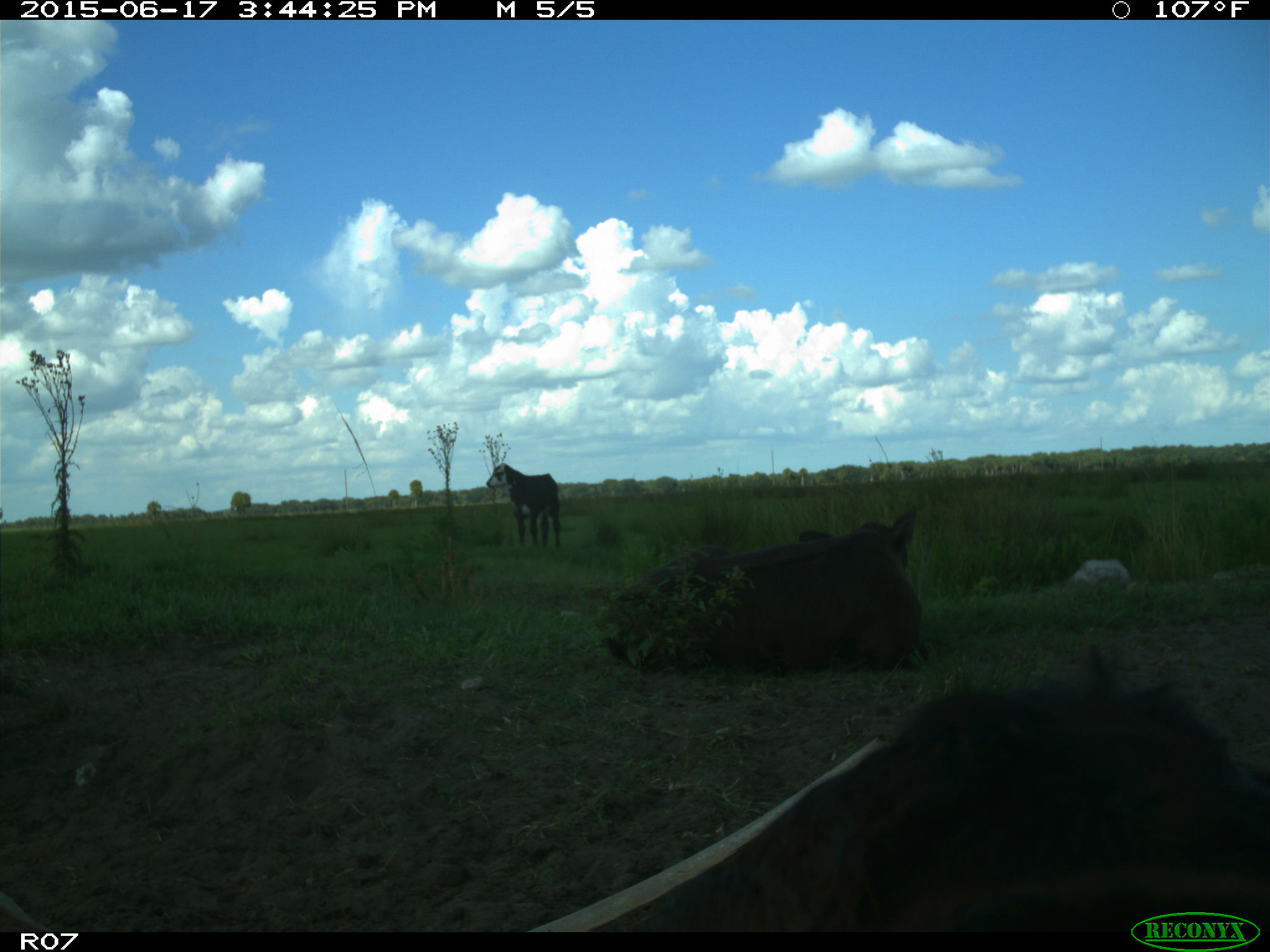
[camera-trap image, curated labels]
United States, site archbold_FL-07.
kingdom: Animalia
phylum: Chordata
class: Mammalia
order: Artiodactyla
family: Bovidae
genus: Bos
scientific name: Bos taurus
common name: domestic cow